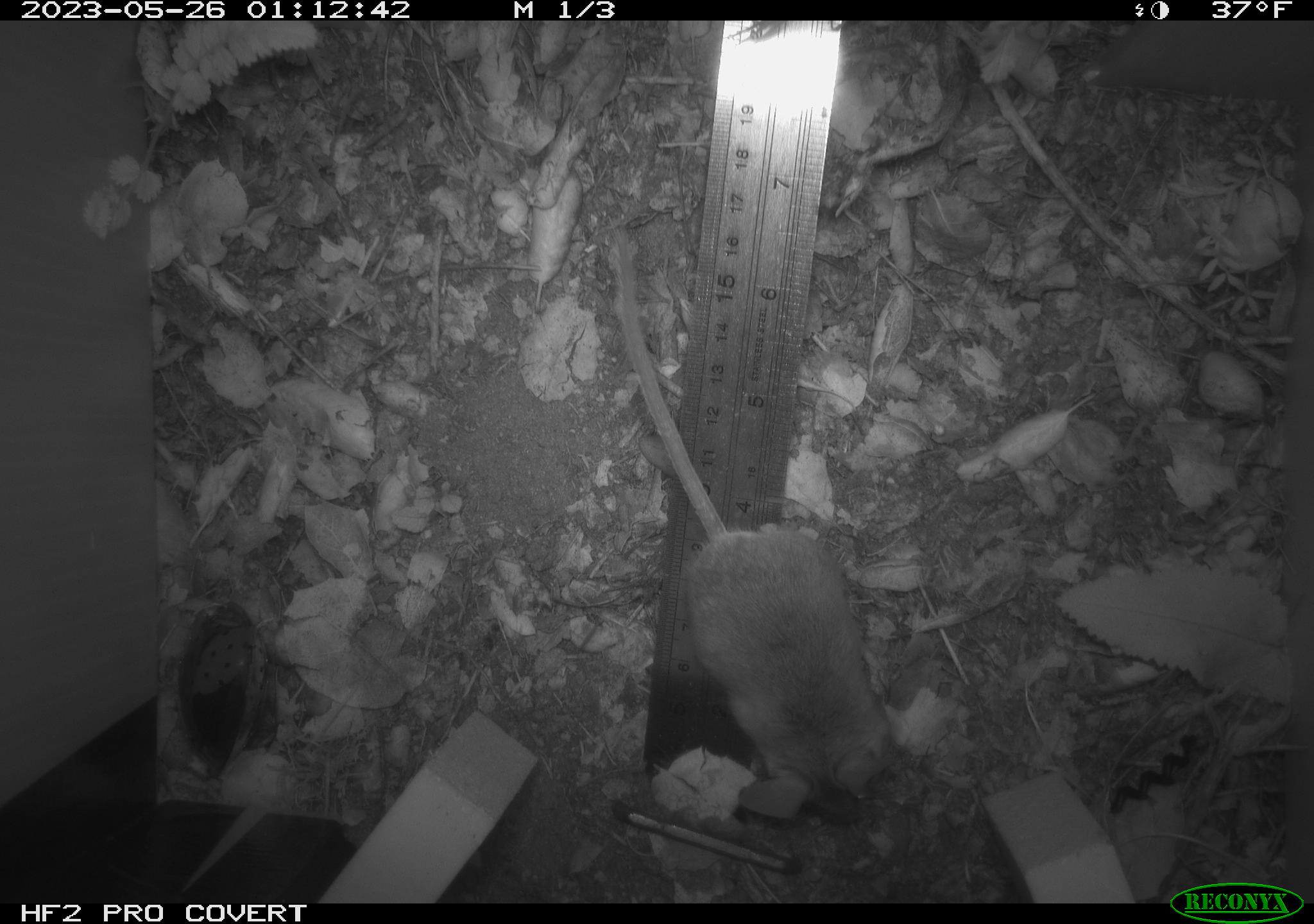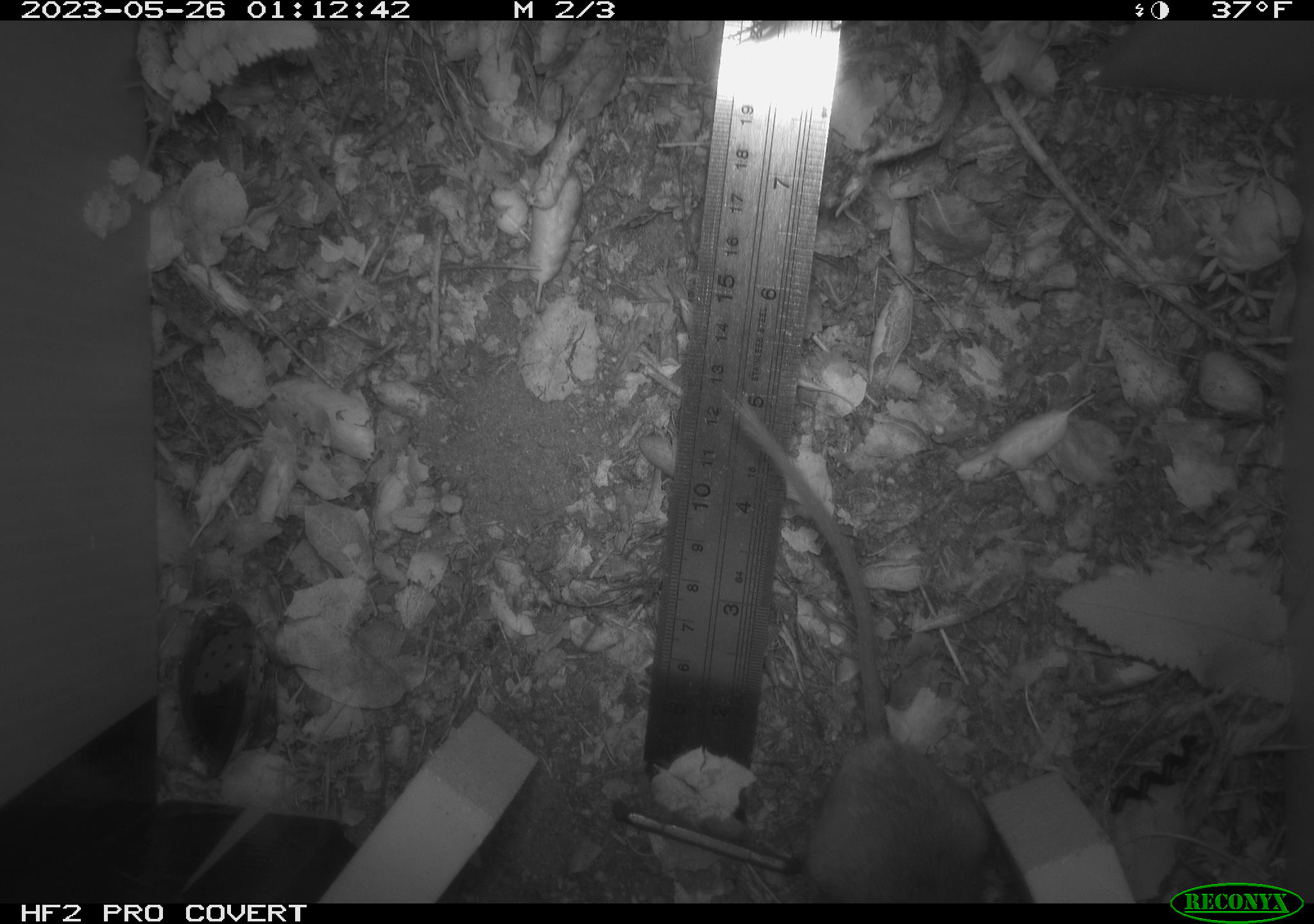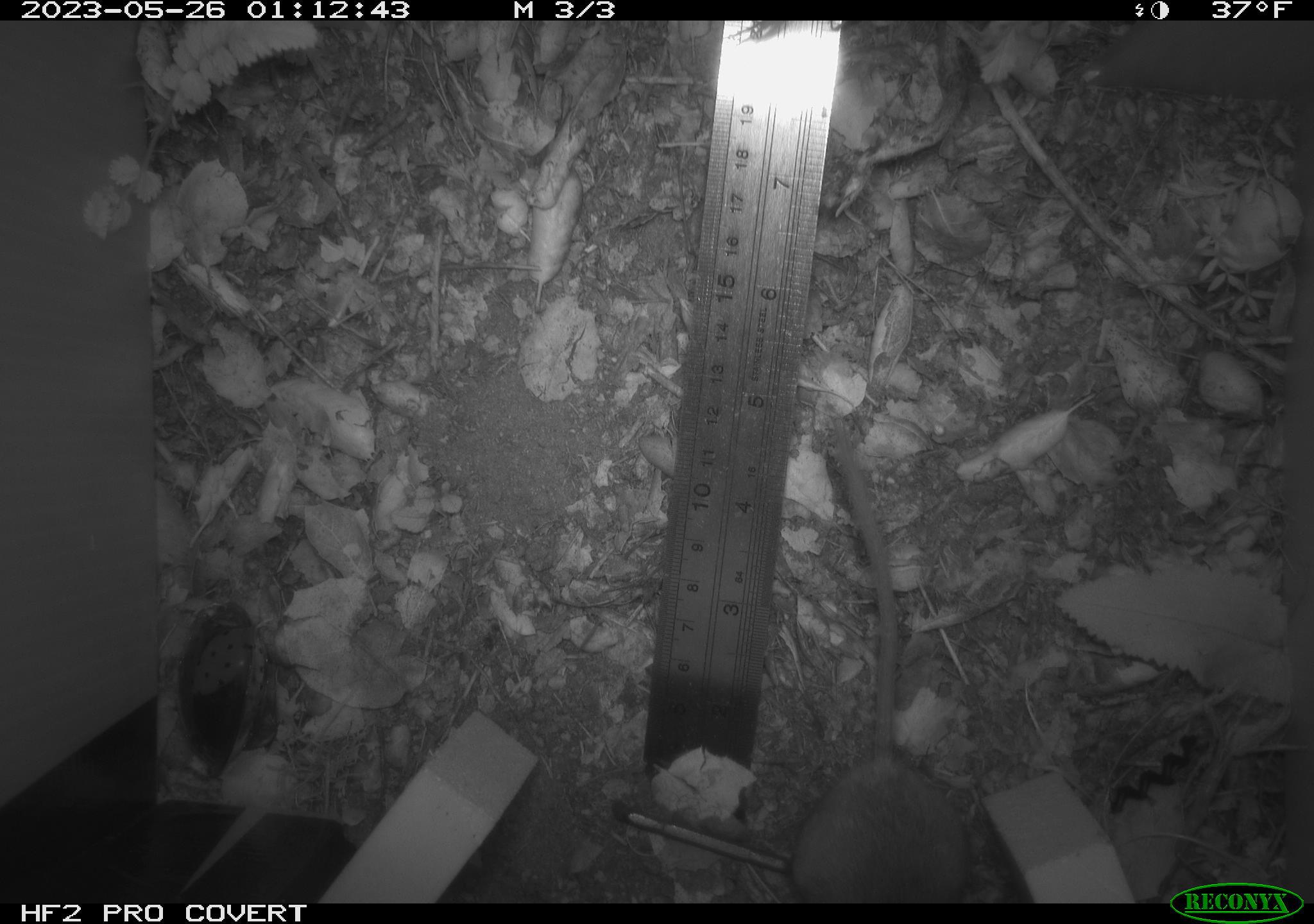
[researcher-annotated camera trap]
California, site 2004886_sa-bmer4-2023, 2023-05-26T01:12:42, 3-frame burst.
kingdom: Animalia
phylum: Chordata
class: Mammalia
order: Rodentia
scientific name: Rodentia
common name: mouse species